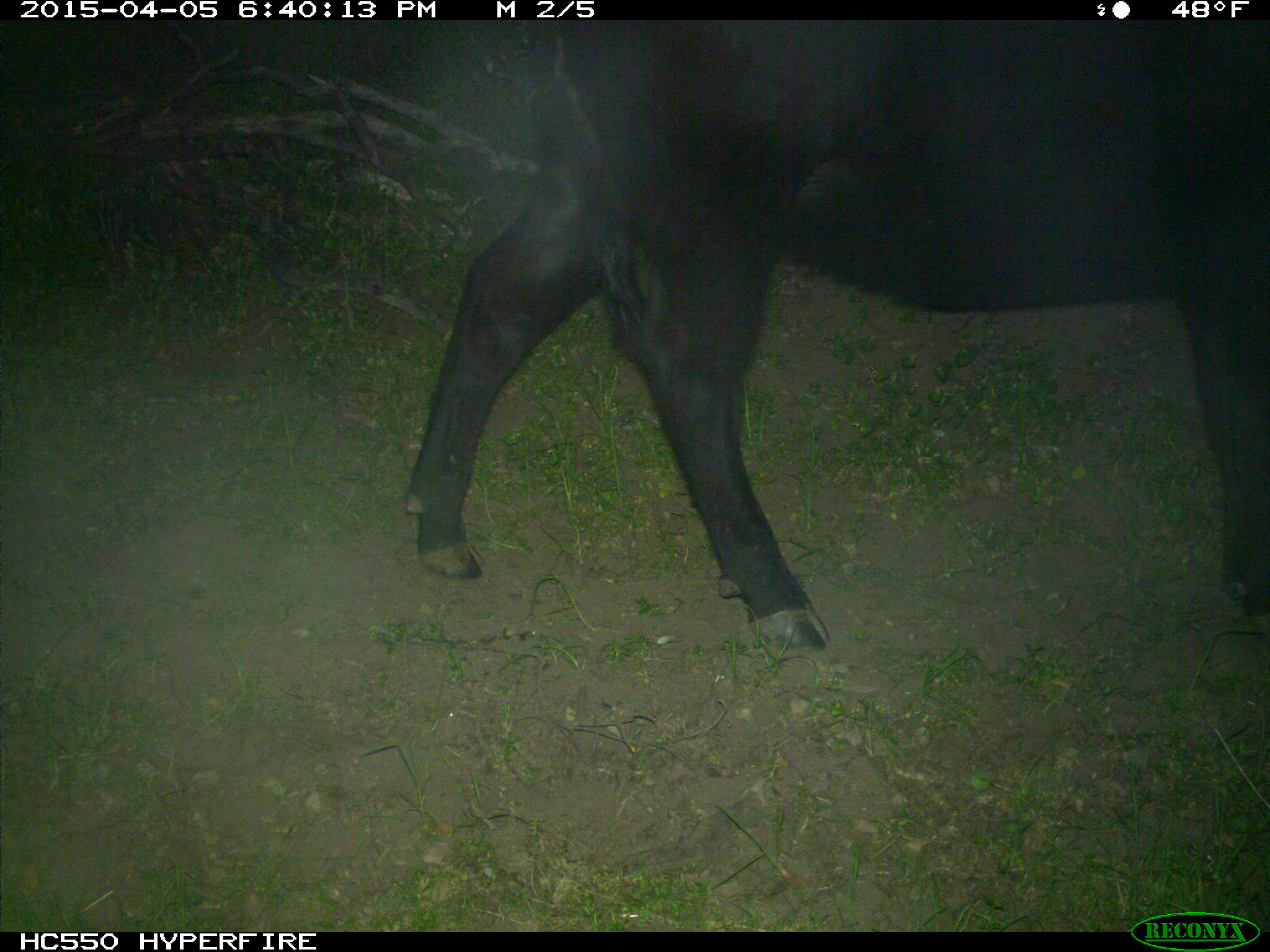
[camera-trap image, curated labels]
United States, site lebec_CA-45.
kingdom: Animalia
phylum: Chordata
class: Mammalia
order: Artiodactyla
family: Bovidae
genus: Bos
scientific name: Bos taurus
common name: domestic cow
Bos taurus (domestic cow).